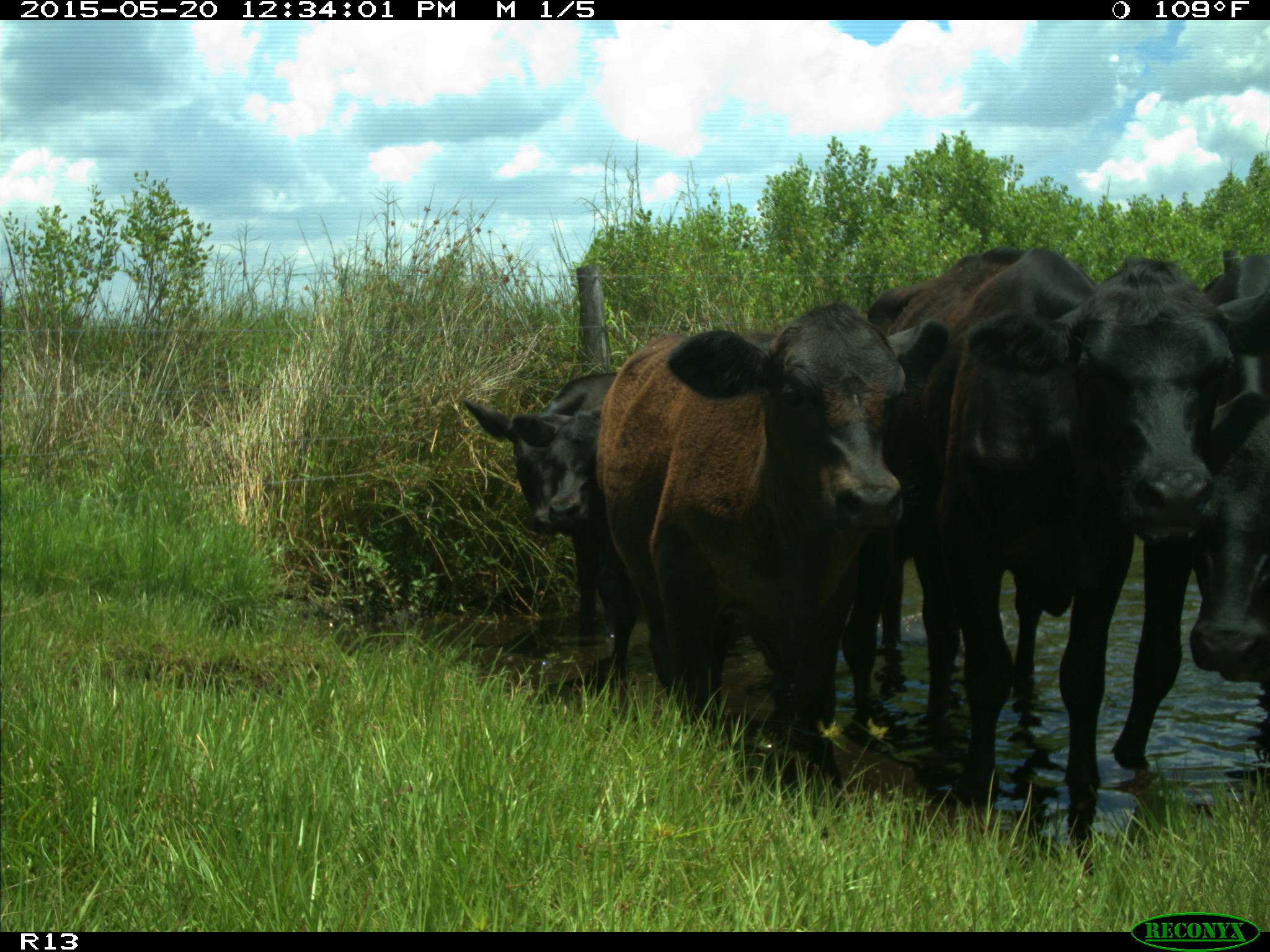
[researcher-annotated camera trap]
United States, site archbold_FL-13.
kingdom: Animalia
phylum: Chordata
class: Mammalia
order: Artiodactyla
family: Bovidae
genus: Bos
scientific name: Bos taurus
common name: domestic cow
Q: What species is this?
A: Bos taurus (domestic cow).